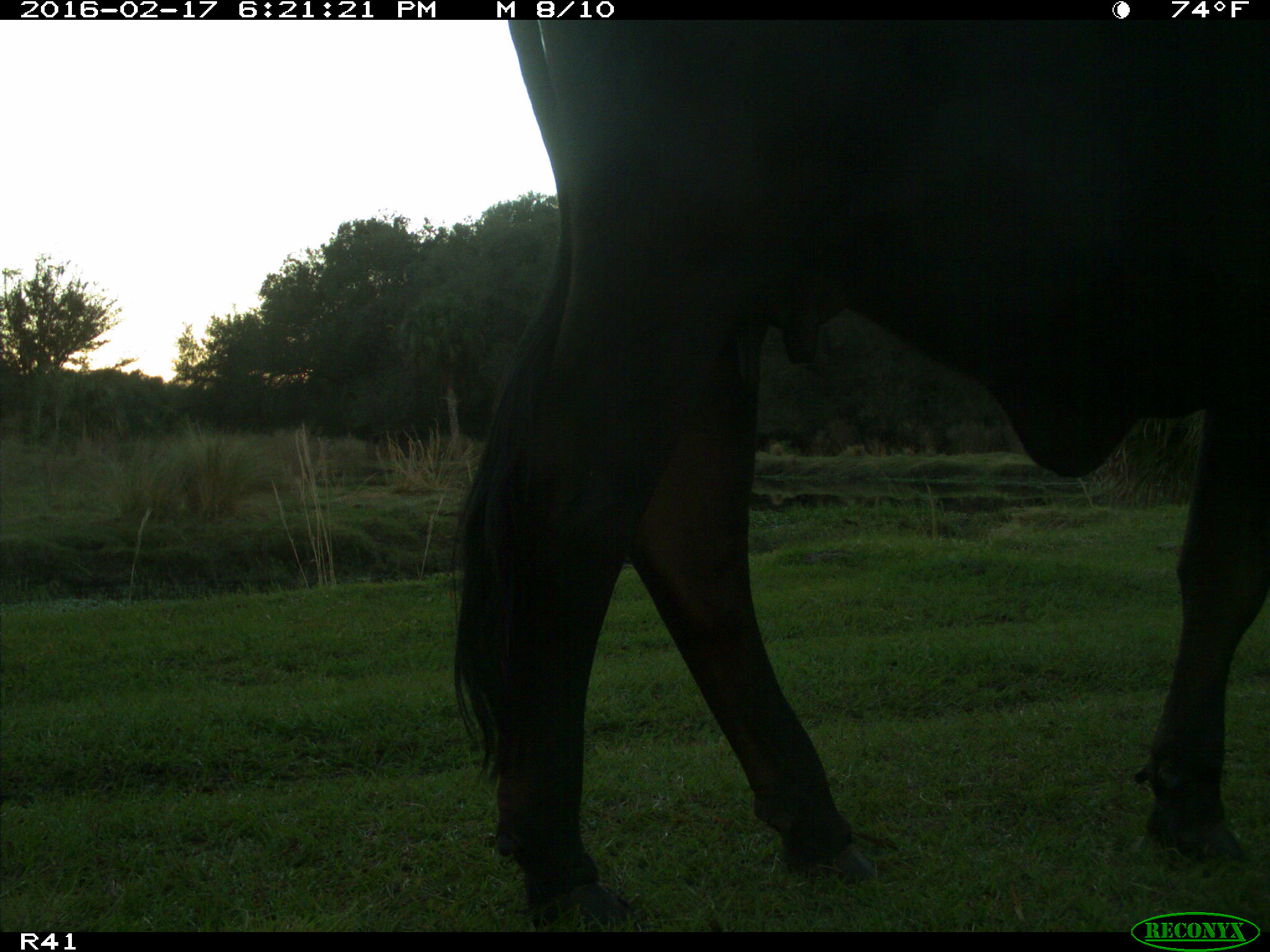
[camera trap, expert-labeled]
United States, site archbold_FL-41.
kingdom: Animalia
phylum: Chordata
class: Mammalia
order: Artiodactyla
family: Bovidae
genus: Bos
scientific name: Bos taurus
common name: domestic cow